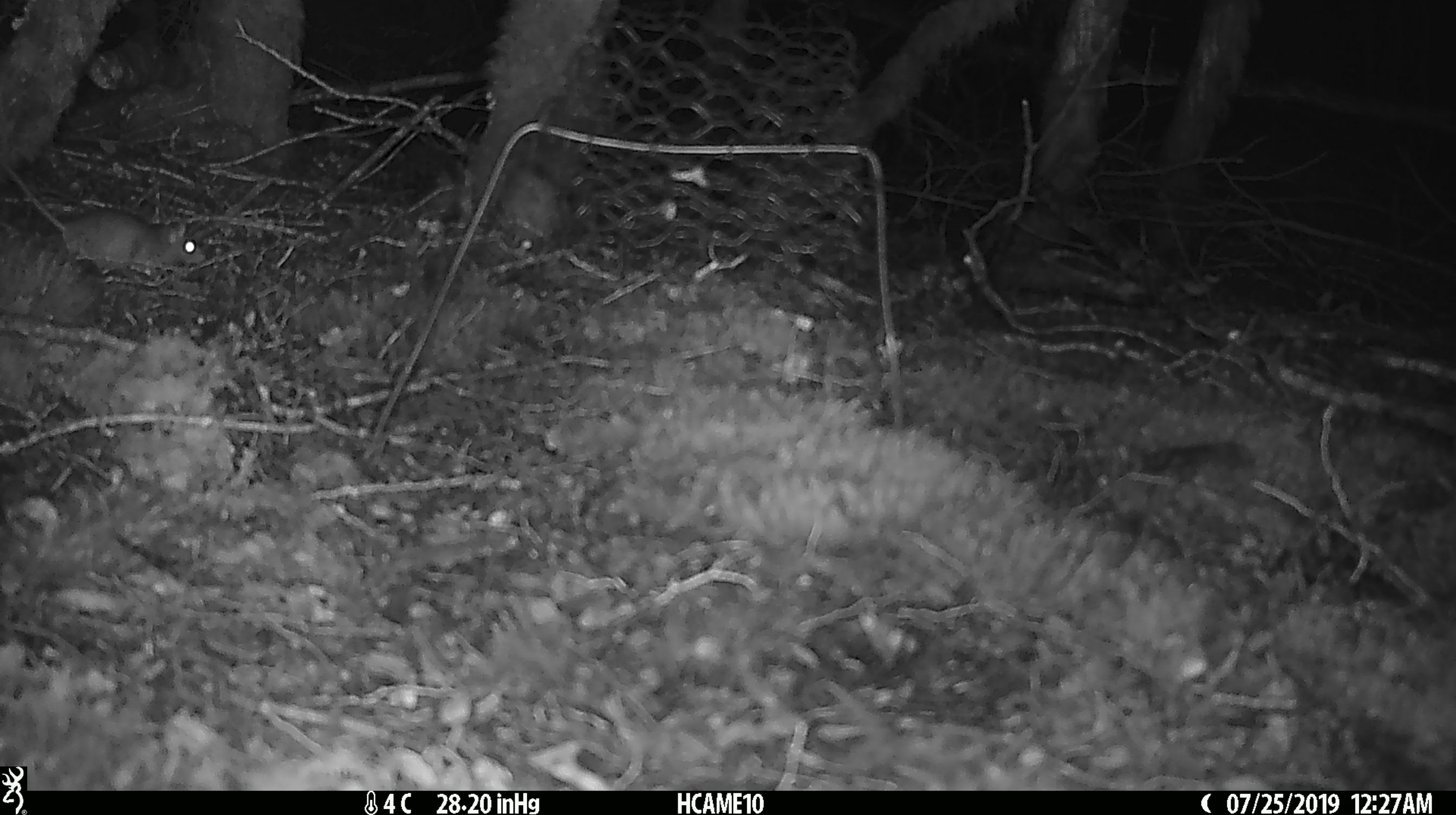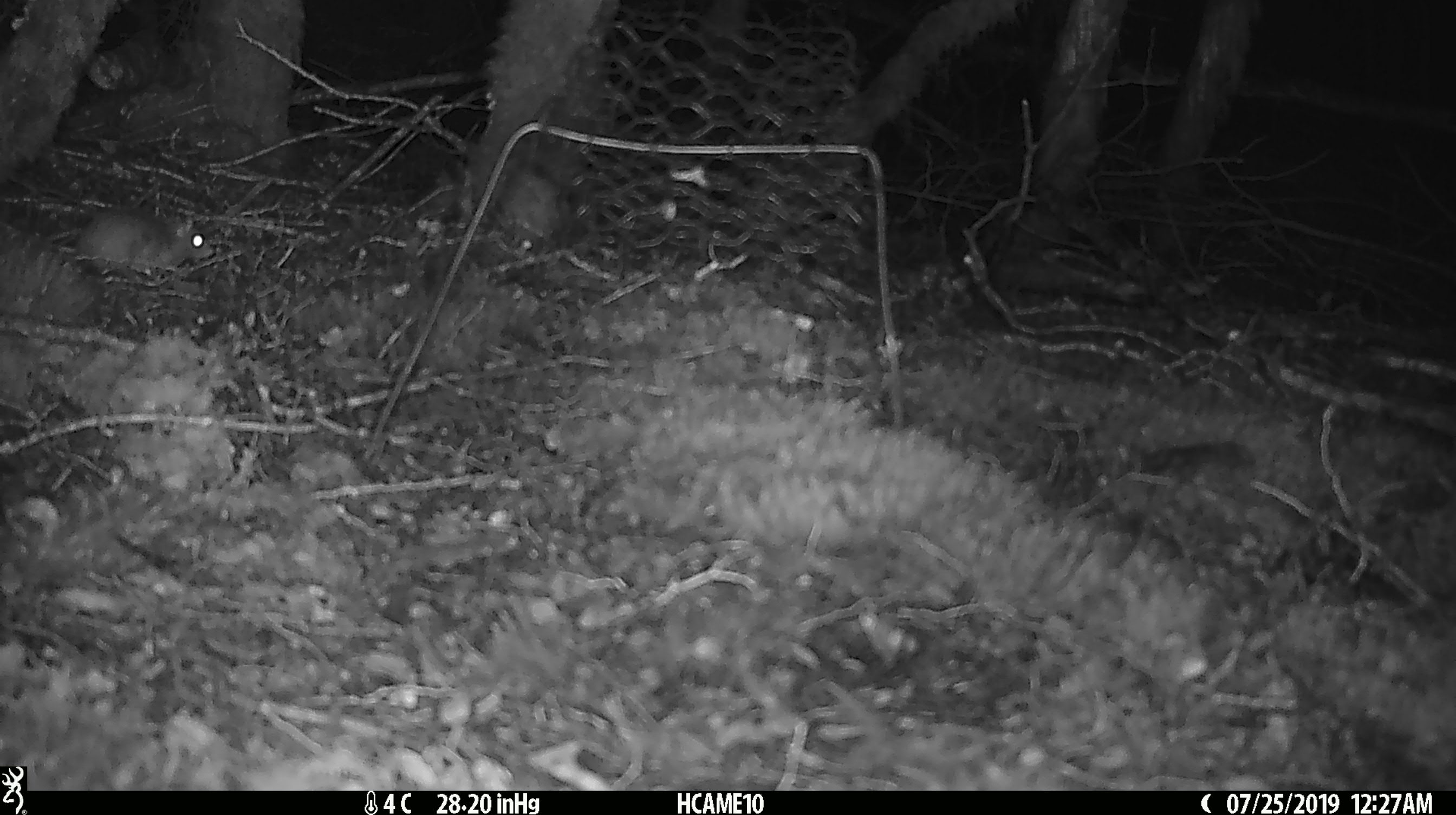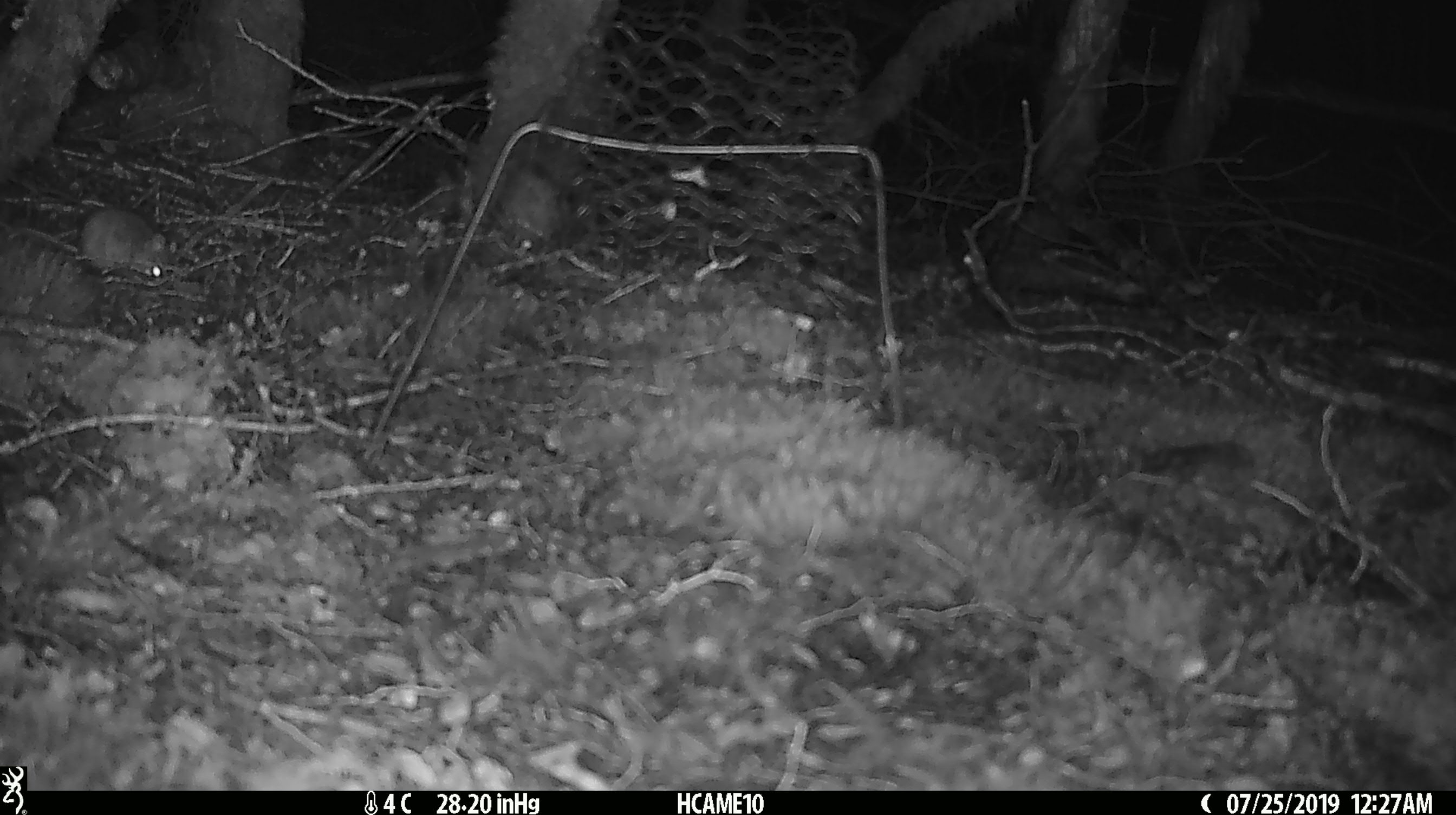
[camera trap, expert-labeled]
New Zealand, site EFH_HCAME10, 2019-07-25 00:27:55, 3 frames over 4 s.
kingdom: Animalia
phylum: Chordata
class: Mammalia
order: Rodentia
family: Muridae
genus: Mus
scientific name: Mus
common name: mouse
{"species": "mouse (Mus)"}